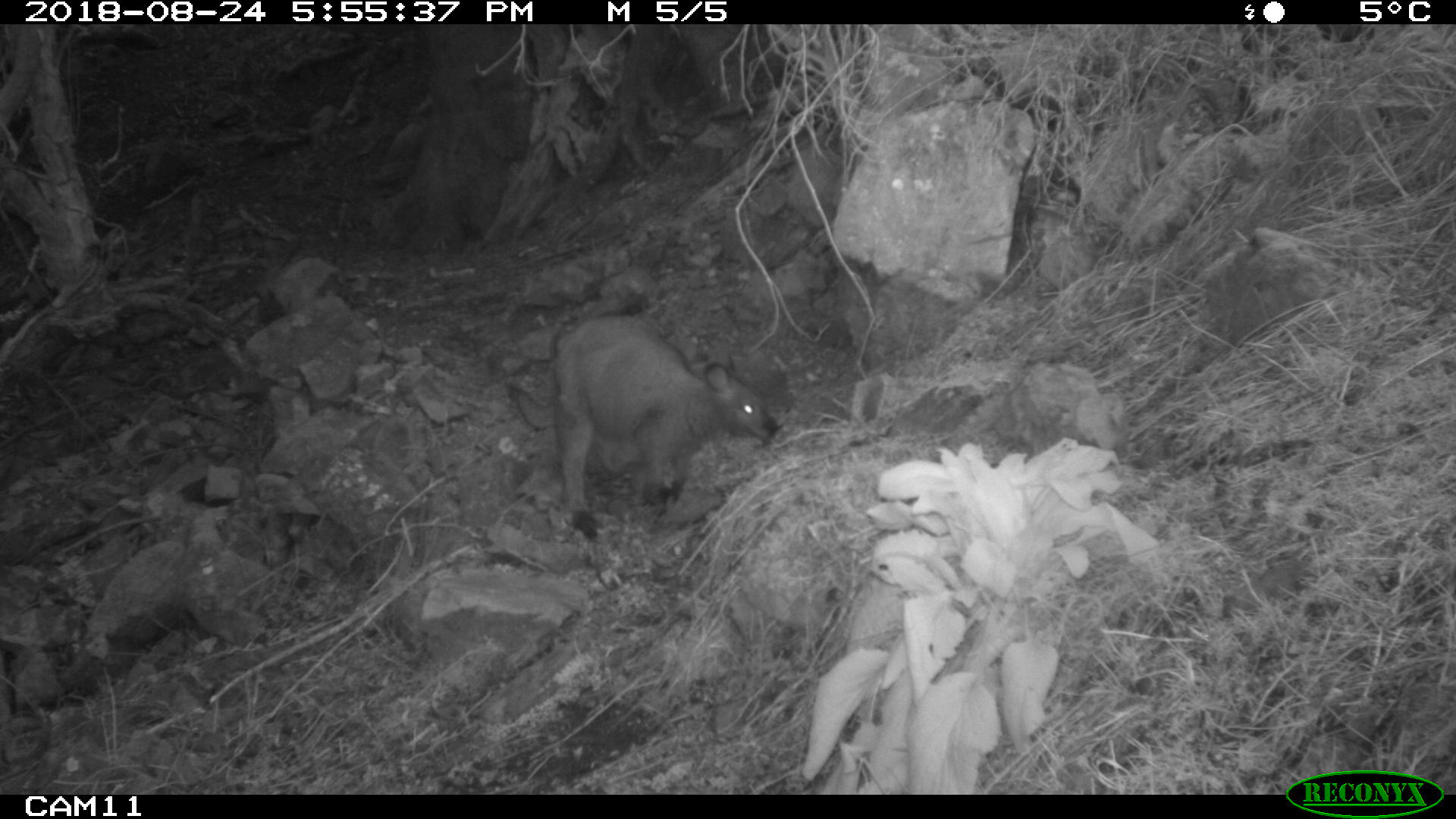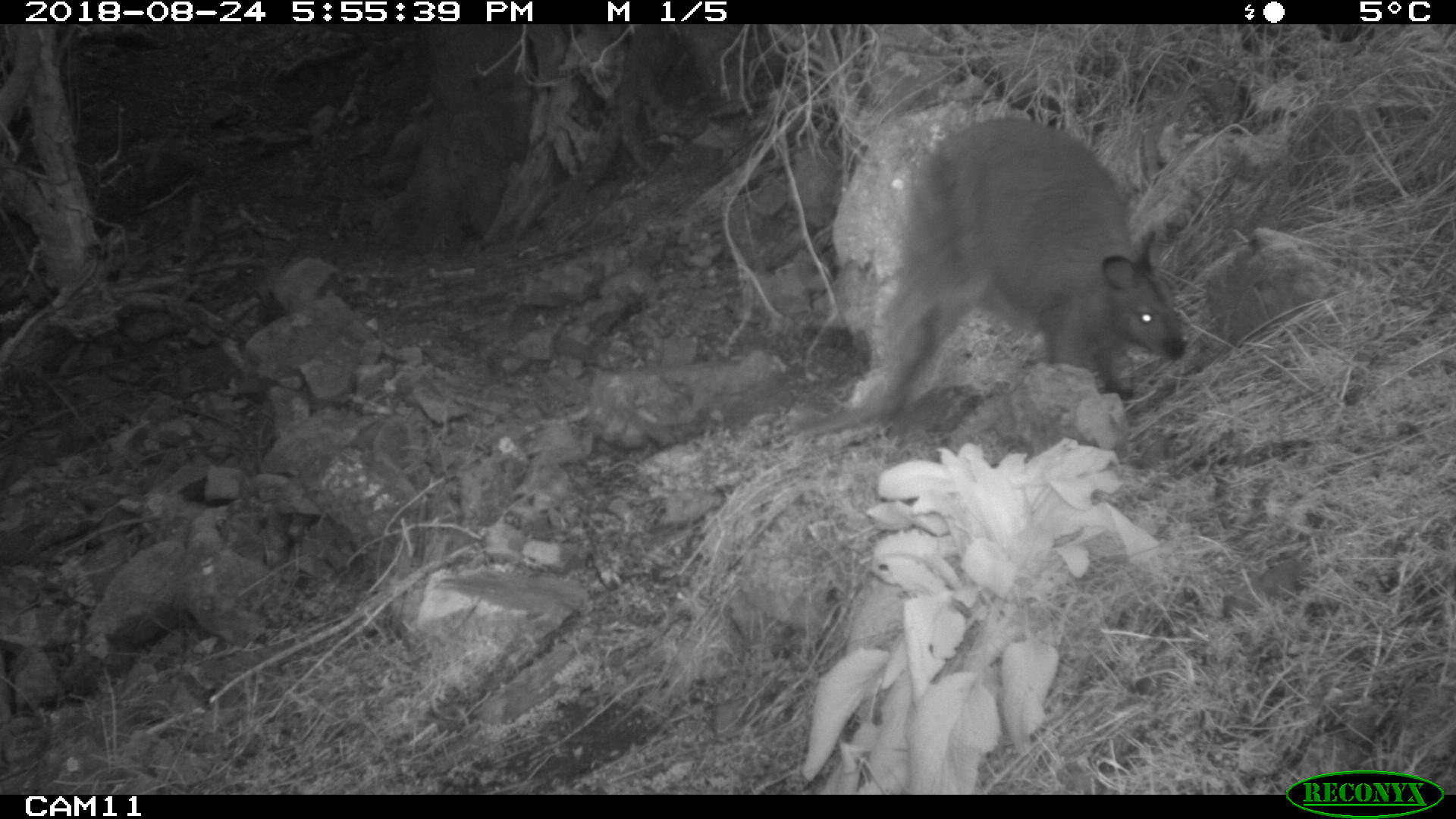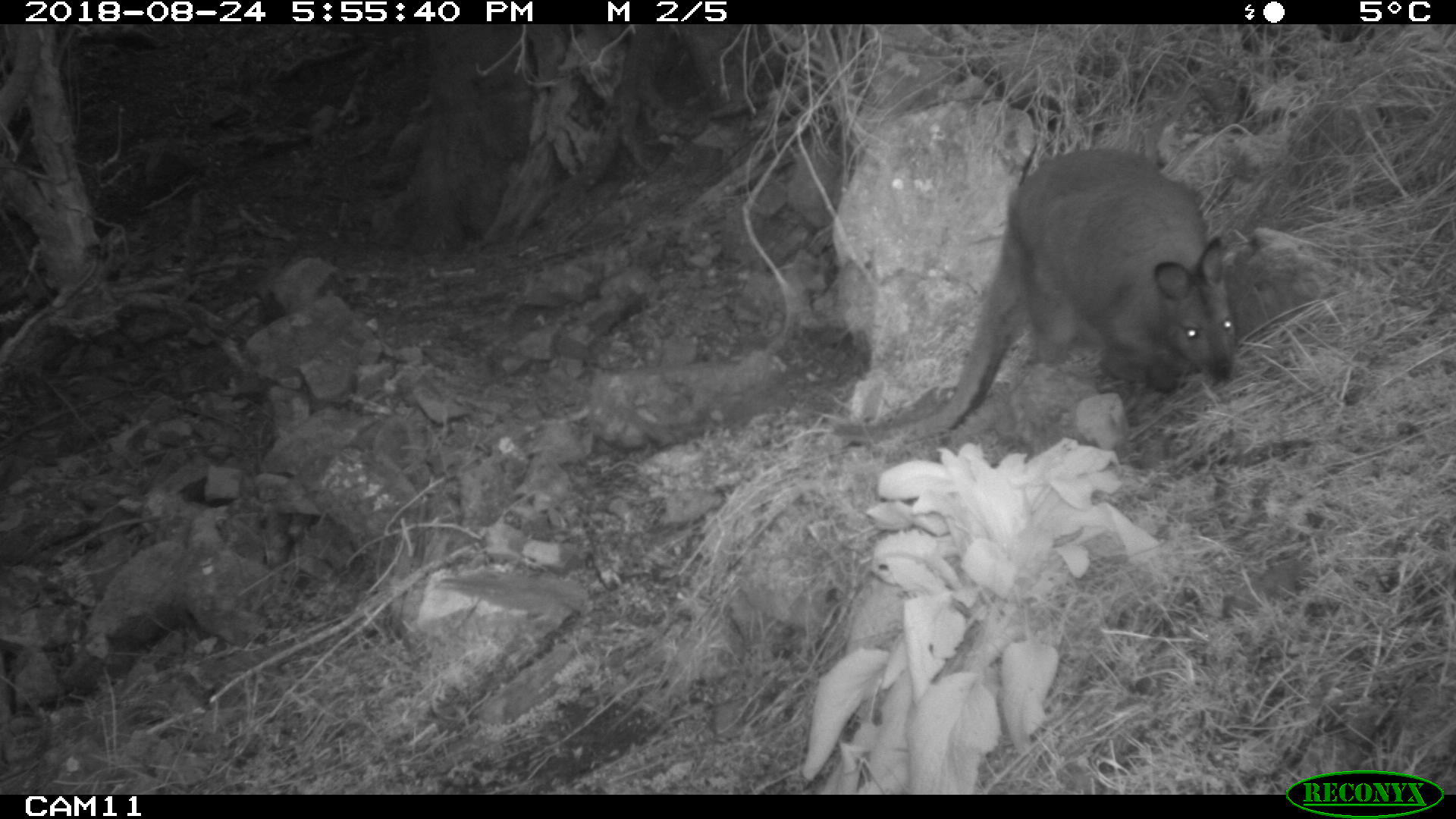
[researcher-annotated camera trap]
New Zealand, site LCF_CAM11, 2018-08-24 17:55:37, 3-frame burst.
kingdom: Animalia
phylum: Chordata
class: Mammalia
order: Diprotodontia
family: Macropodidae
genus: Notamacropus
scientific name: Notamacropus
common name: wallaby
Wallaby (Notamacropus).